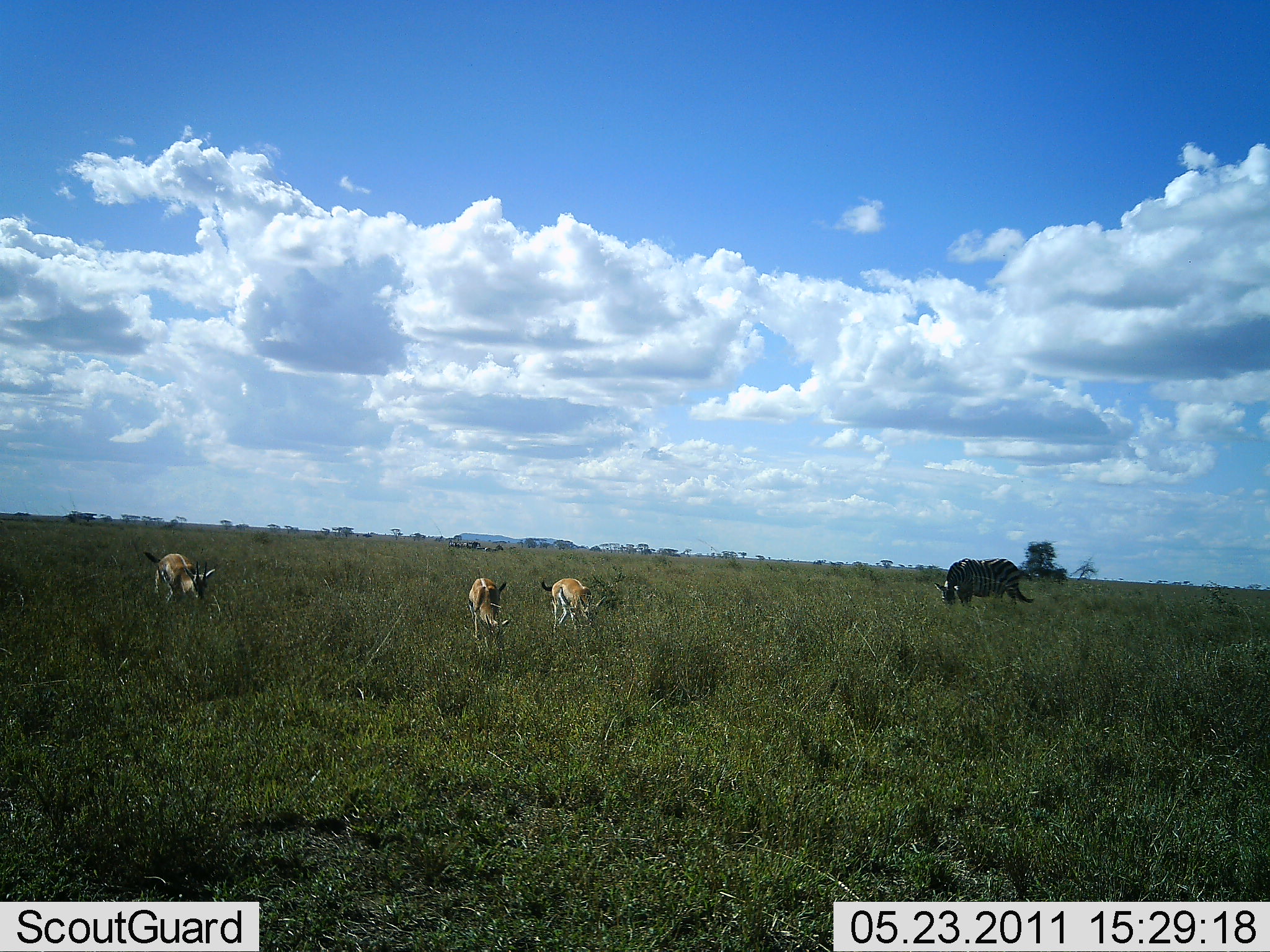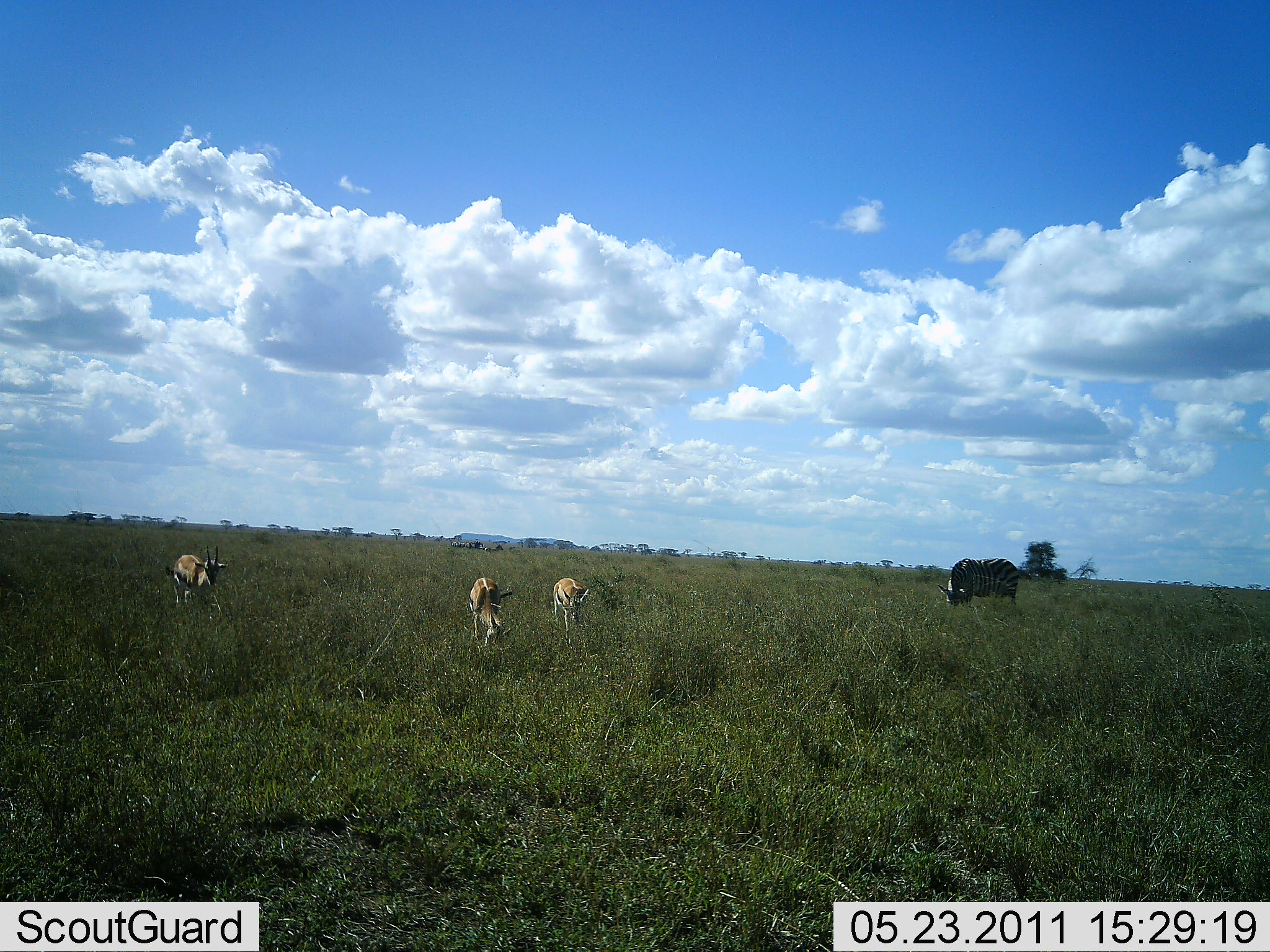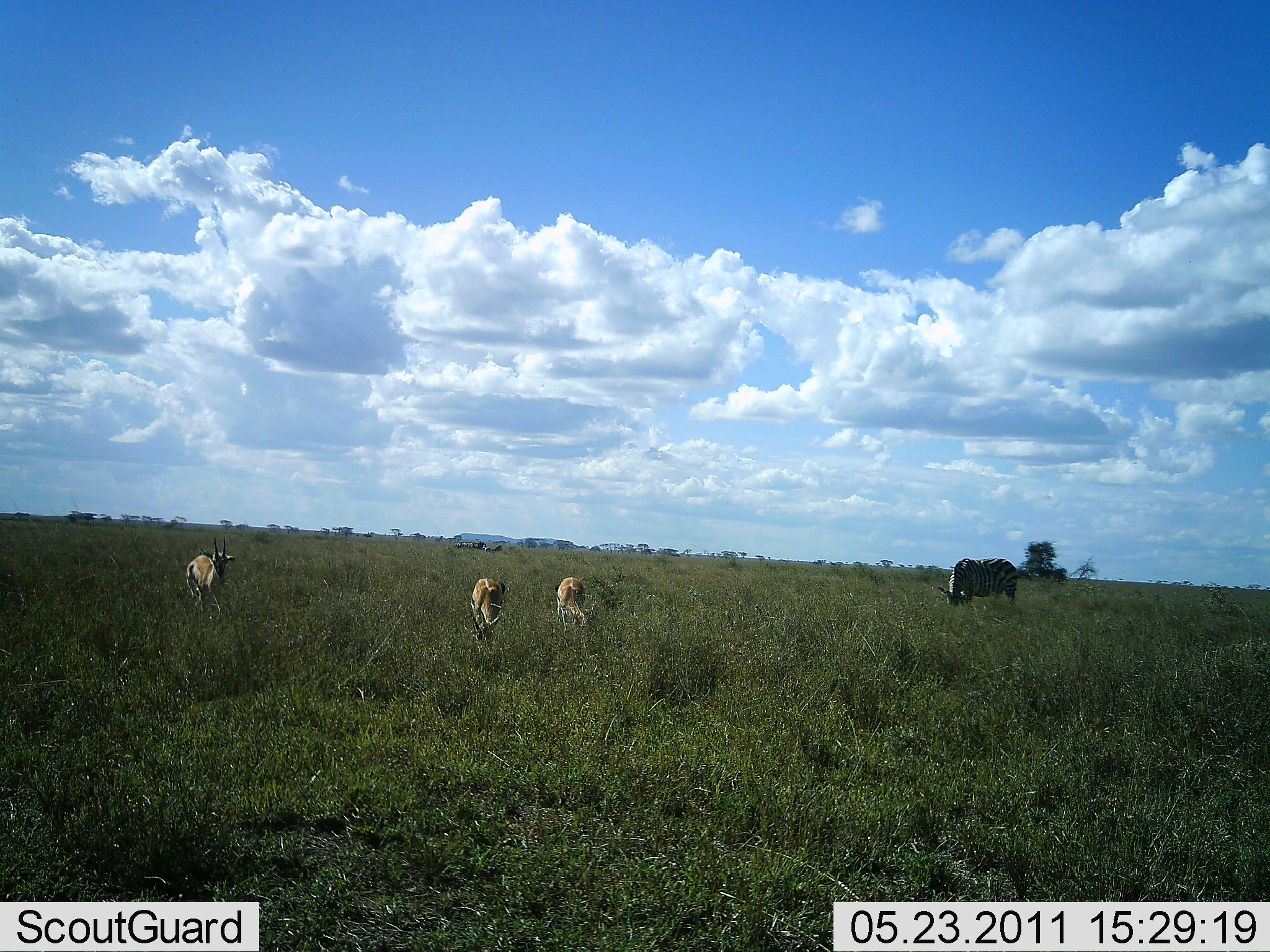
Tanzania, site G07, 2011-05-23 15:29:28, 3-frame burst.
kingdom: Animalia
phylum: Chordata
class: Mammalia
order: Artiodactyla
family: Bovidae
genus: Eudorcas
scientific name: Eudorcas thomsonii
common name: thomson's gazelle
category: gazellethomsons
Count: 3.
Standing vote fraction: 25%.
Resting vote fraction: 0%.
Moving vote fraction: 12%.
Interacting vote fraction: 0%.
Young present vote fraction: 6%.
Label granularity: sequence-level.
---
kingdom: Animalia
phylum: Chordata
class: Mammalia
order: Perissodactyla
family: Equidae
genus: Equus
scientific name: Equus quagga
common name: plains zebra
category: zebra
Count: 1.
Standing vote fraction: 15%.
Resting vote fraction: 0%.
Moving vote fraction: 0%.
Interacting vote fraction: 0%.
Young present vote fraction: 0%.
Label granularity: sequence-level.